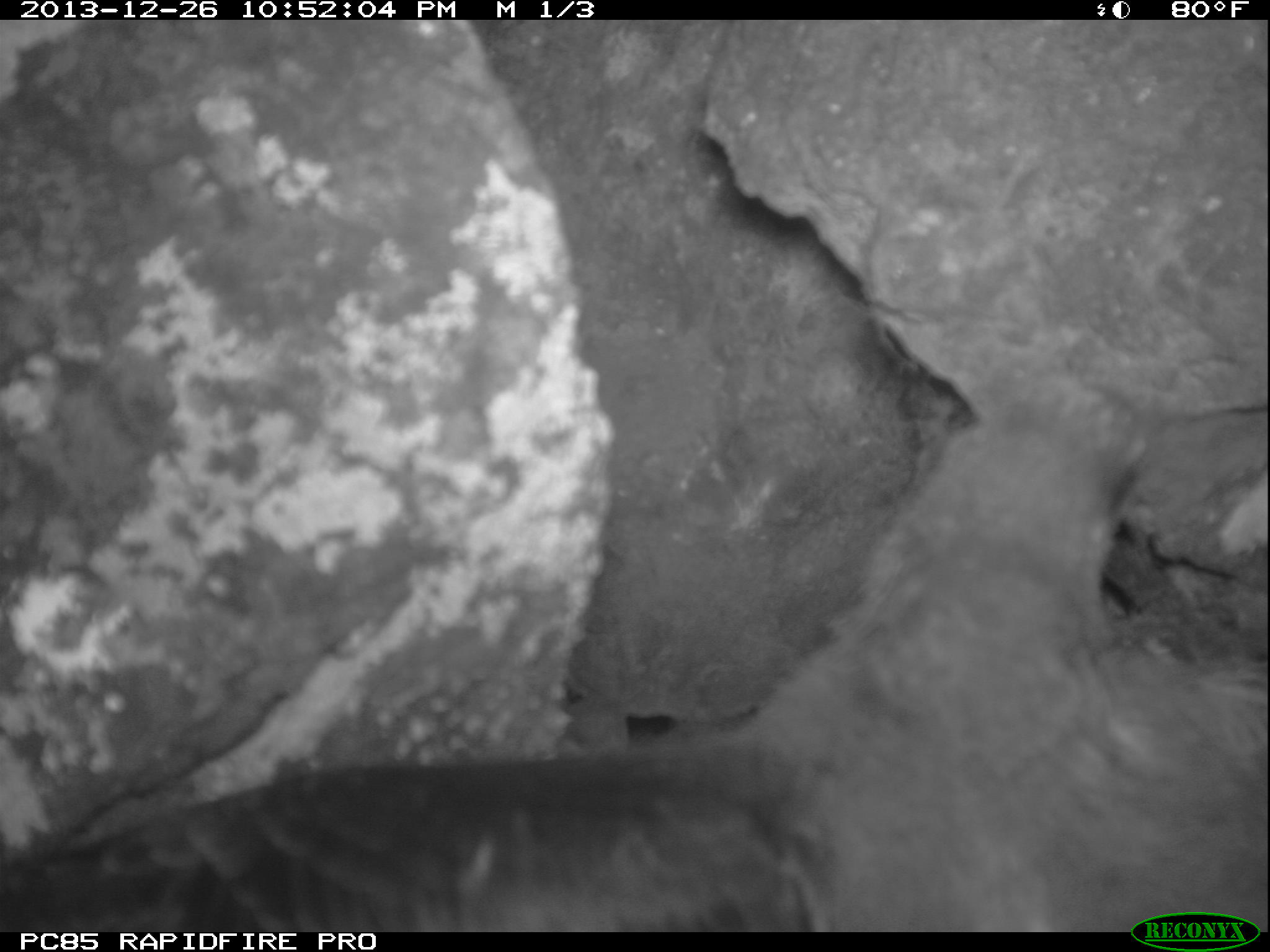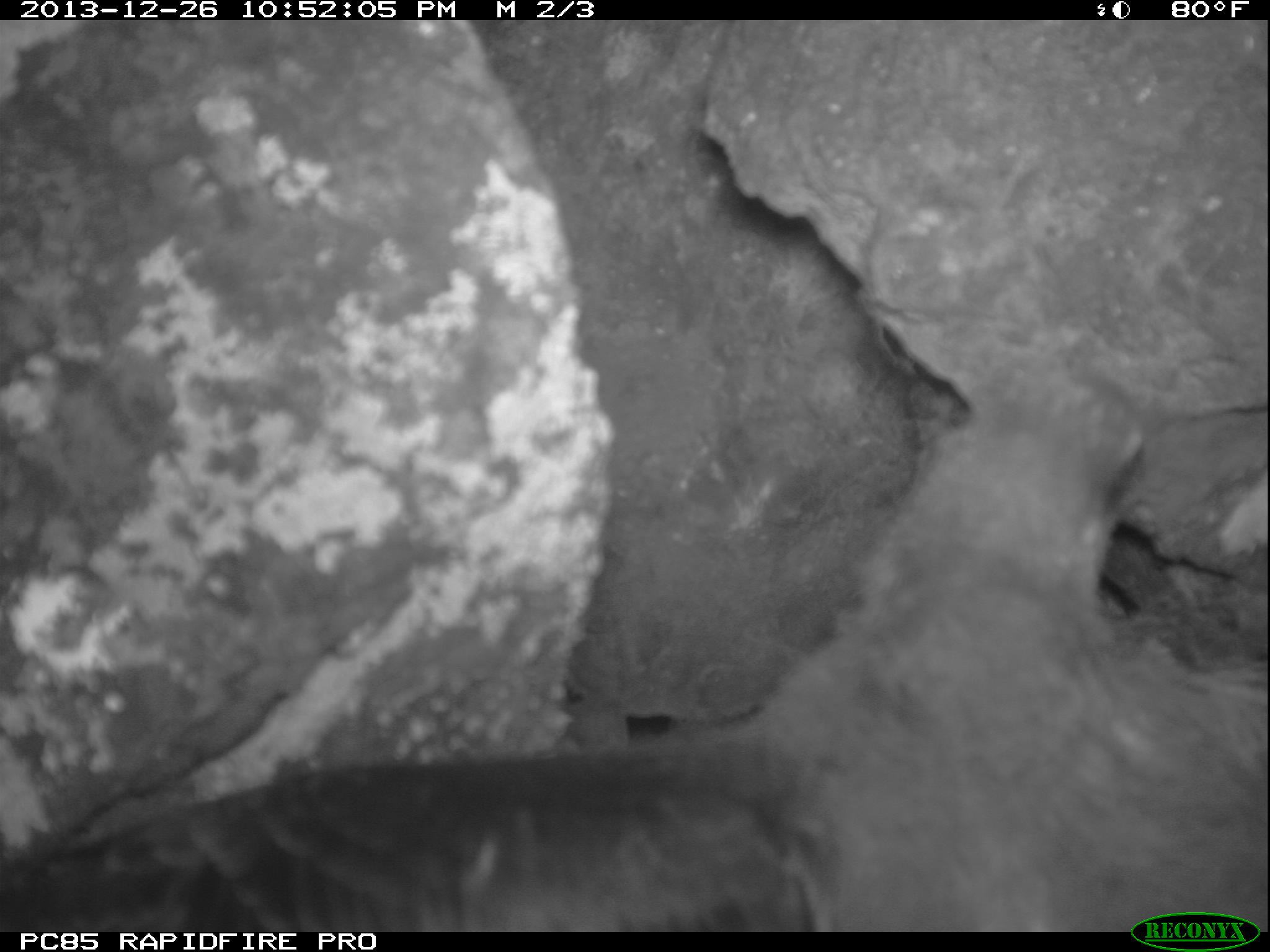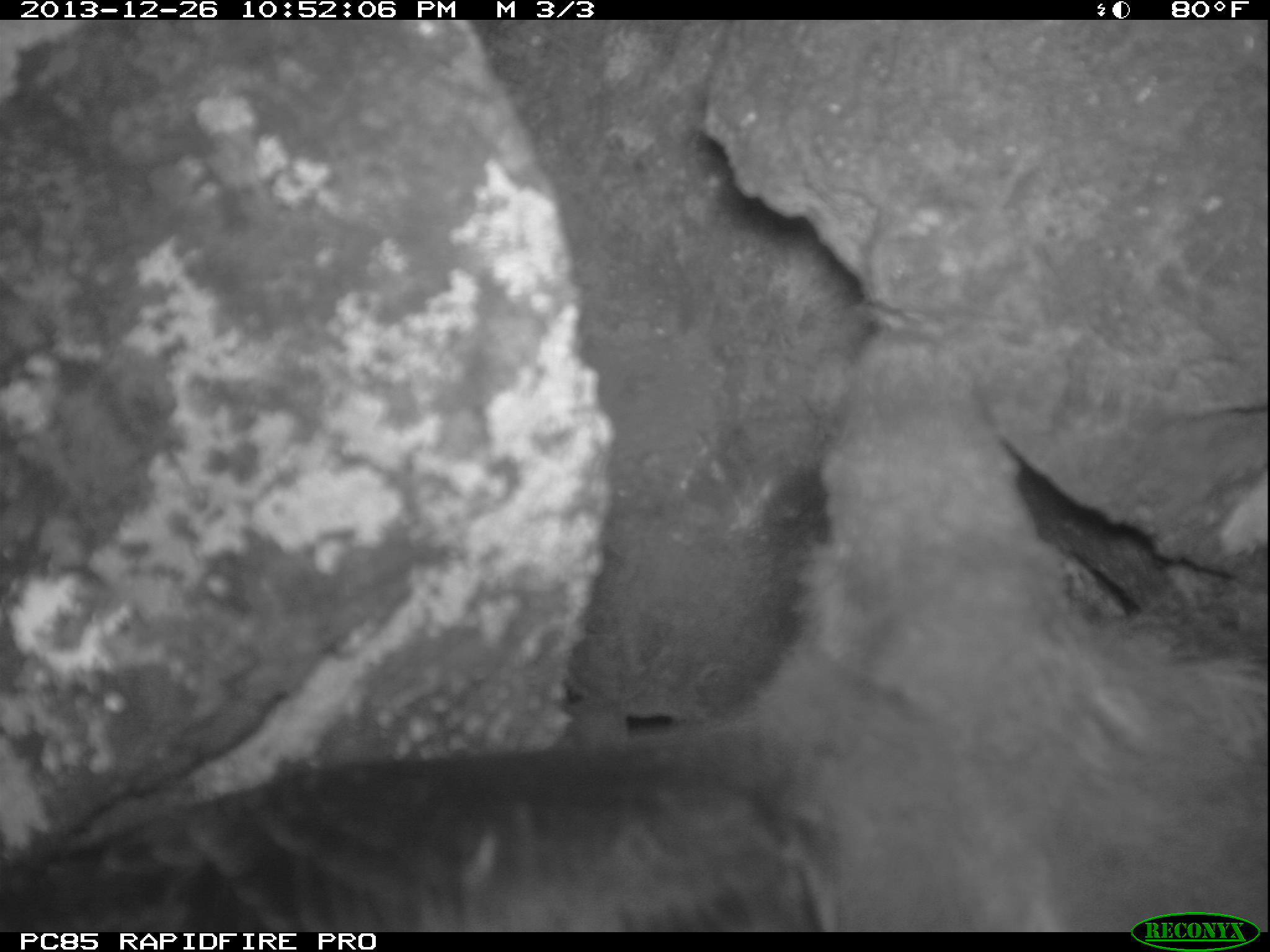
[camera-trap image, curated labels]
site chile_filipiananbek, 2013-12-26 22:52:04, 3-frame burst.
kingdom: Animalia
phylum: Chordata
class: Aves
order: Procellariiformes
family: Procellariidae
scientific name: Procellariidae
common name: petrel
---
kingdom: Animalia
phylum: Chordata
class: Aves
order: Procellariiformes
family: Procellariidae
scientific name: Procellariidae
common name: petrel chick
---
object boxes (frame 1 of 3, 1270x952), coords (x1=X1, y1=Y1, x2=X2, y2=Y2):
petrel: (x1=0, y1=381, x2=1263, y2=913)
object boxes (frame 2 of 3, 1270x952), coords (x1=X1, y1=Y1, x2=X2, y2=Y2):
petrel chick: (x1=0, y1=355, x2=1261, y2=909)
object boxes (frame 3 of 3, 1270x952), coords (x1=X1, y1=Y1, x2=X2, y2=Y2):
petrel chick: (x1=0, y1=321, x2=1250, y2=889)